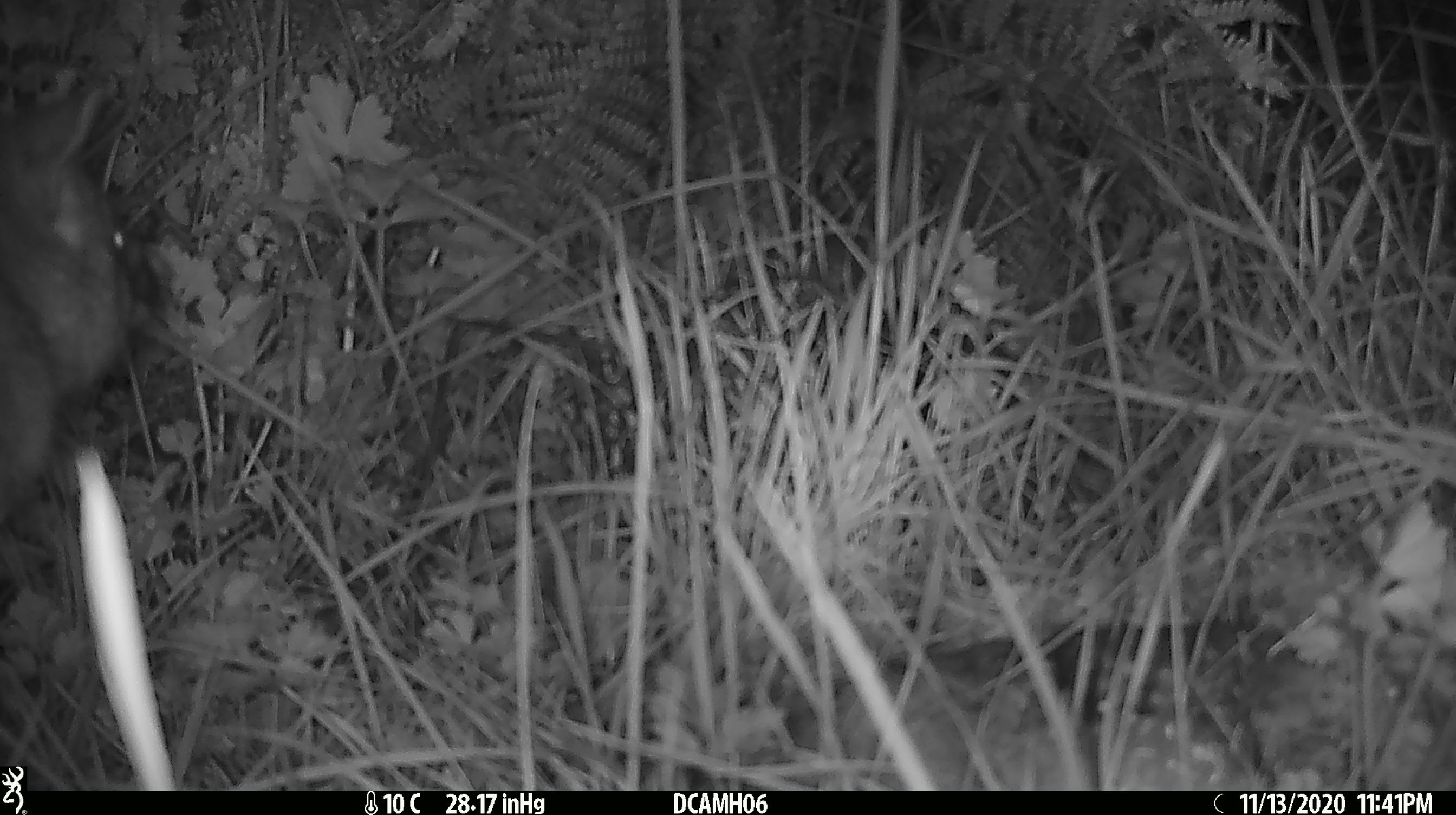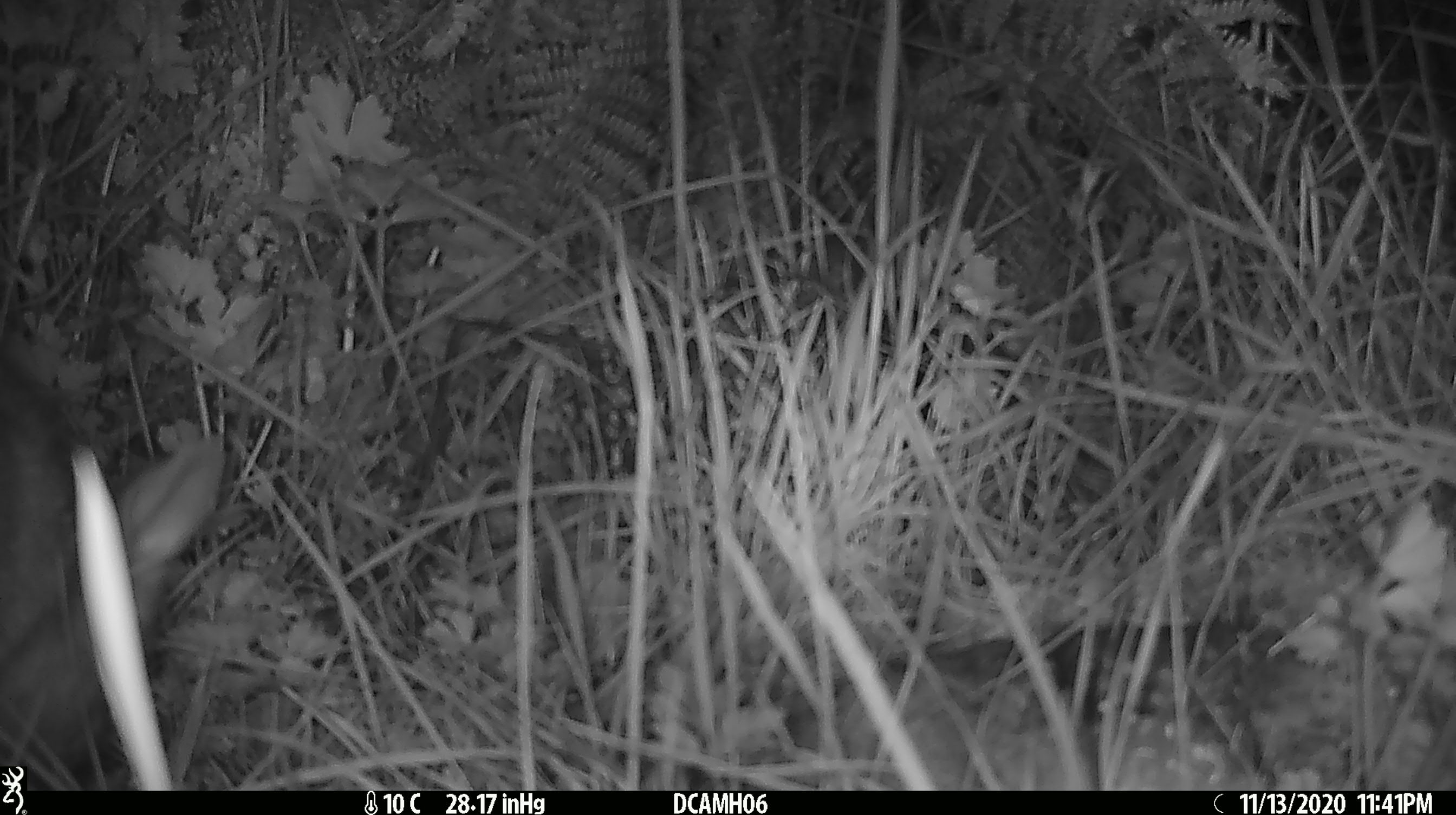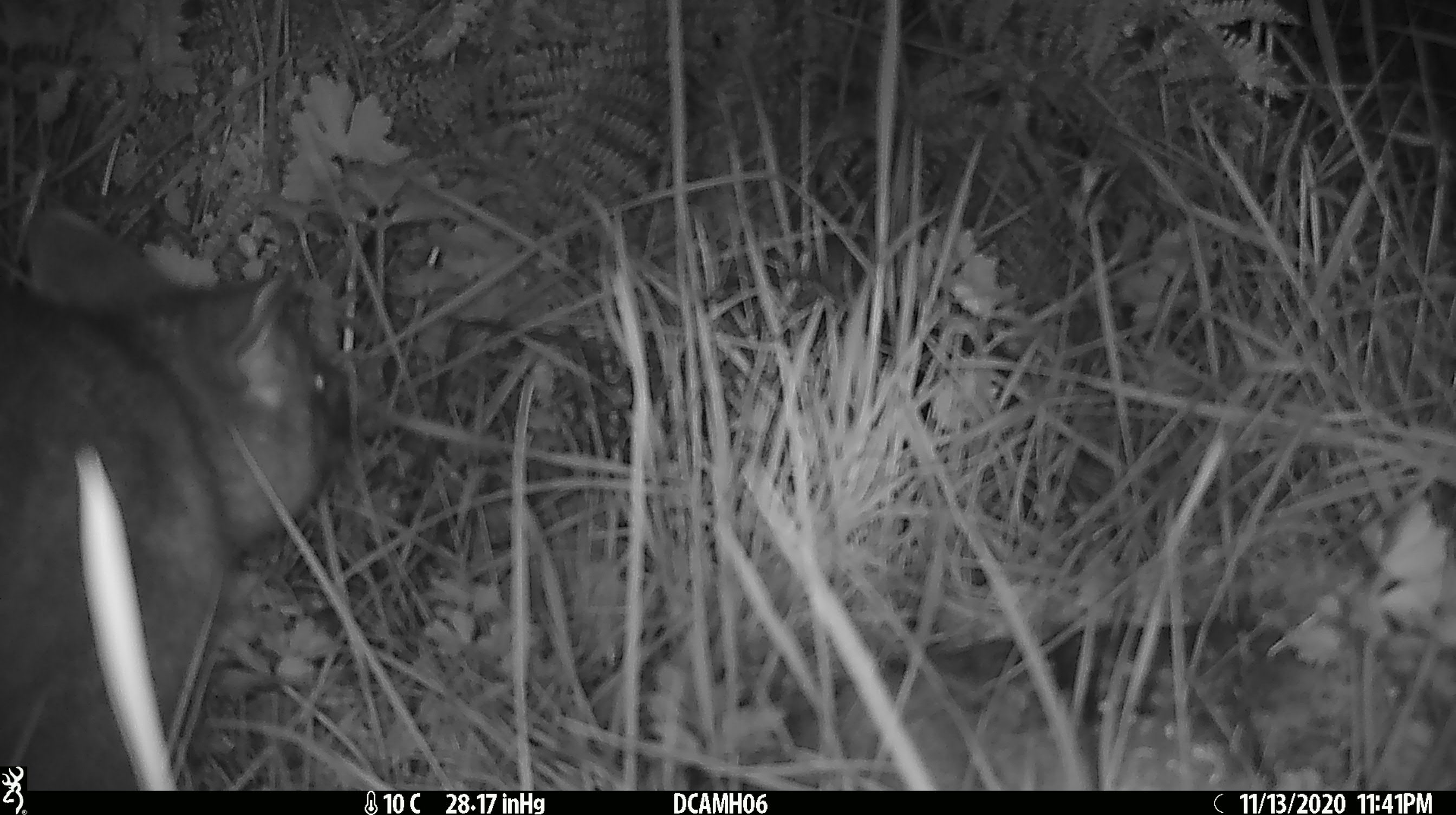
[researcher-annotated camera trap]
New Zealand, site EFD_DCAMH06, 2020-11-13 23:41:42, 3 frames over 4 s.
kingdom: Animalia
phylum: Chordata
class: Mammalia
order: Diprotodontia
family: Phalangeridae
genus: Trichosurus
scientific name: Trichosurus vulpecula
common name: common brushtail possum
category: possum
Possum (common brushtail possum) (Trichosurus vulpecula).